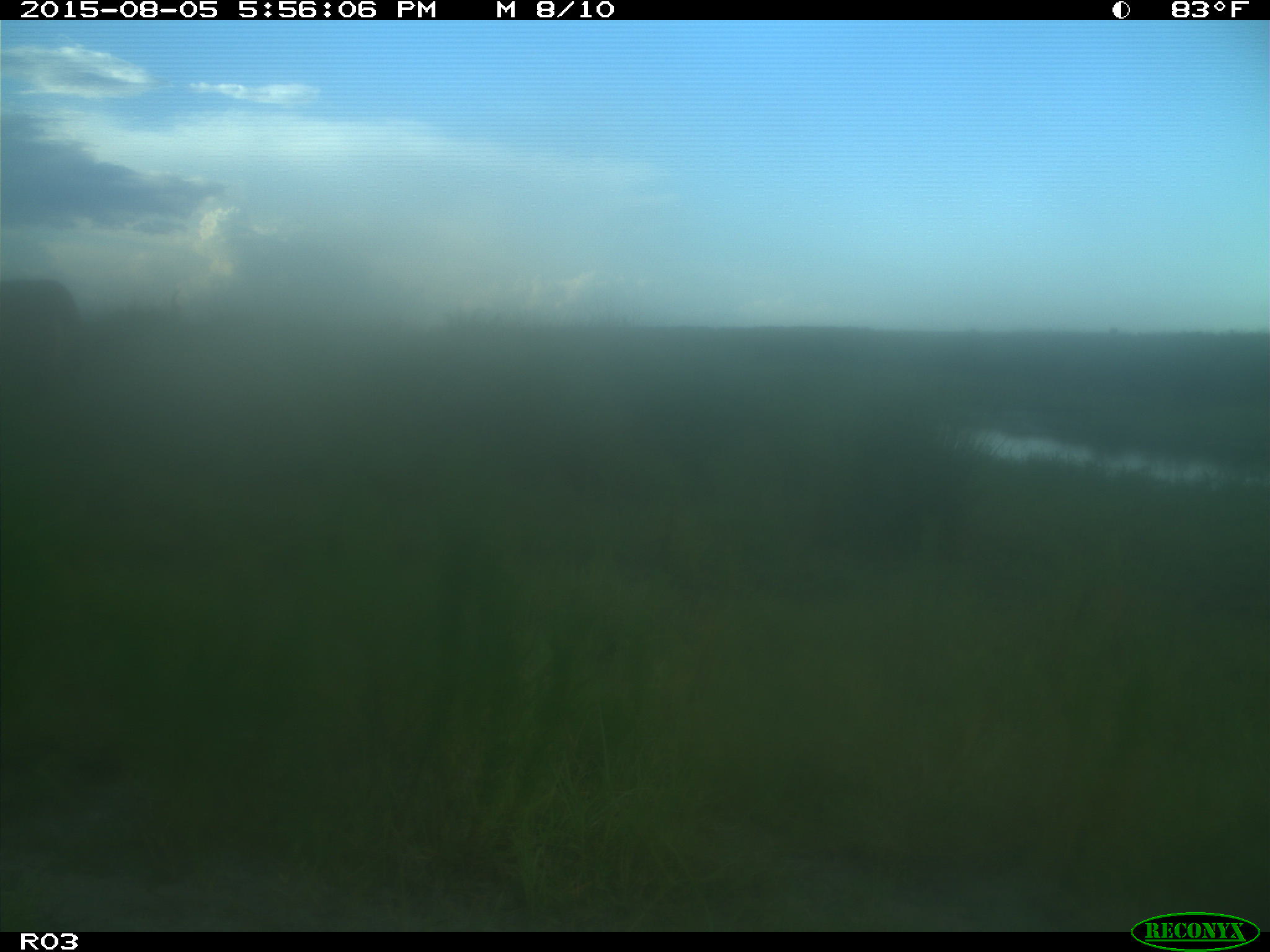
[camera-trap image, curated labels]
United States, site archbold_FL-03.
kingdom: Animalia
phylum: Chordata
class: Mammalia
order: Artiodactyla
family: Bovidae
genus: Bos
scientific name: Bos taurus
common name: domestic cow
Bos taurus (domestic cow).